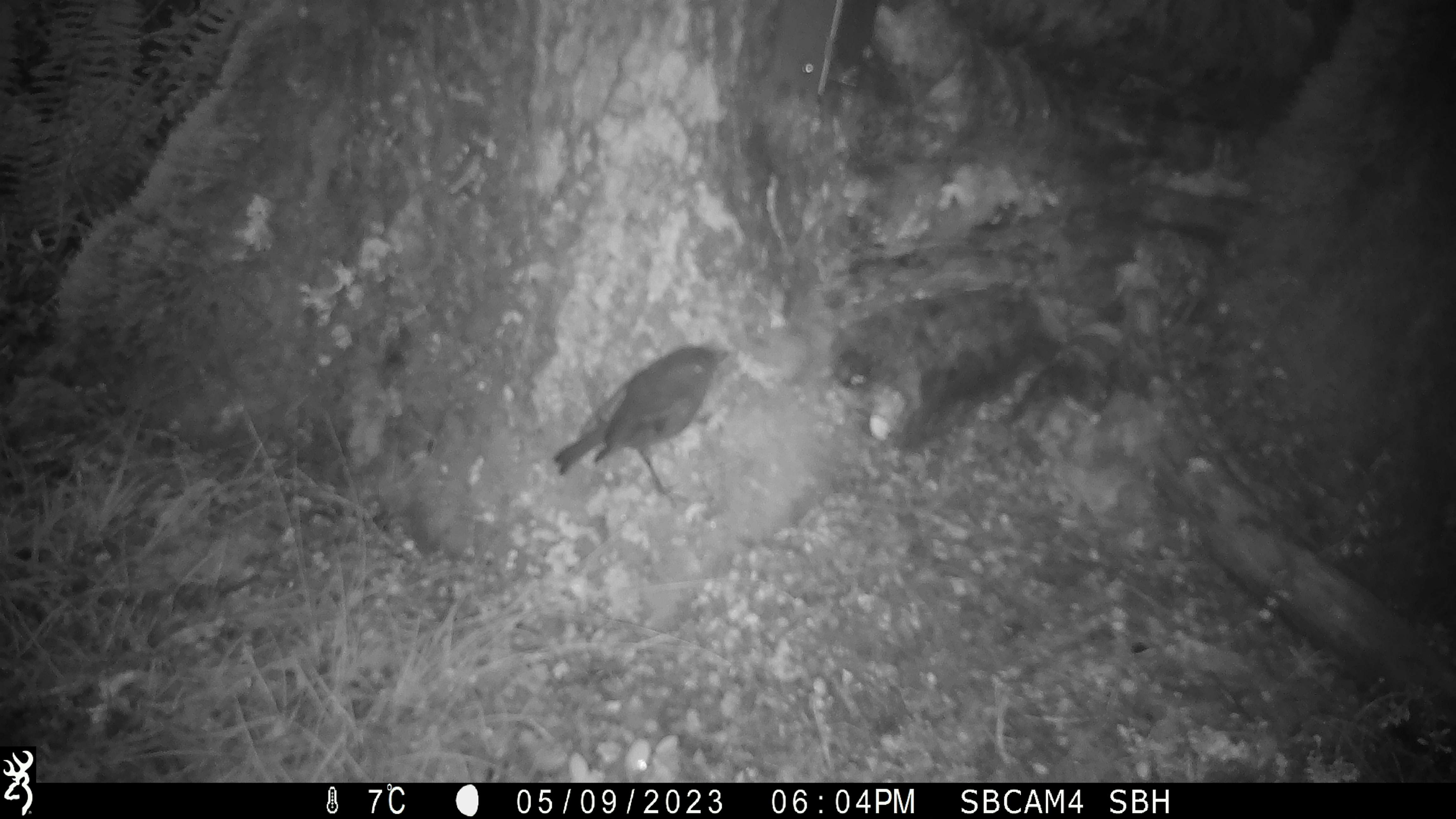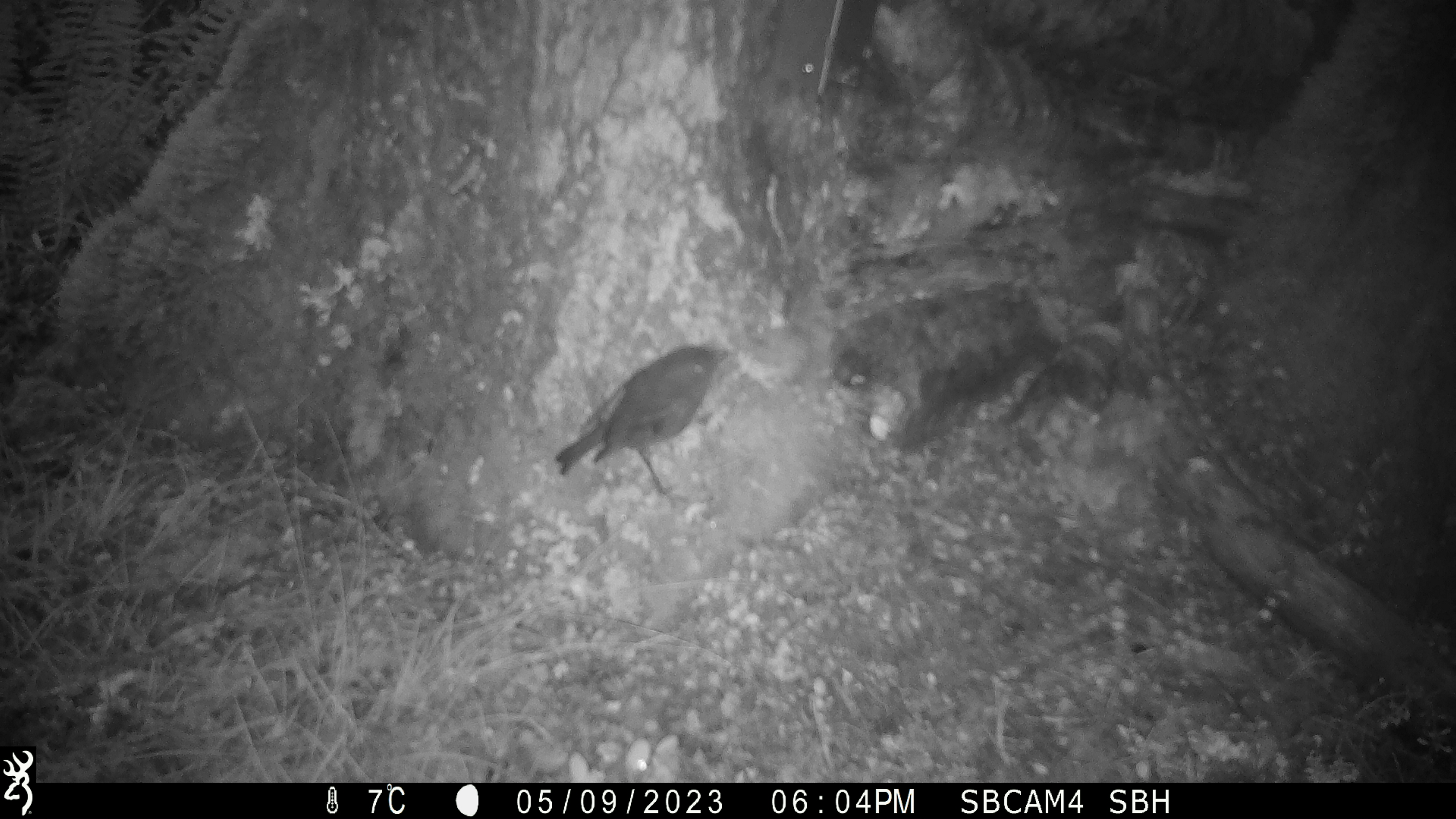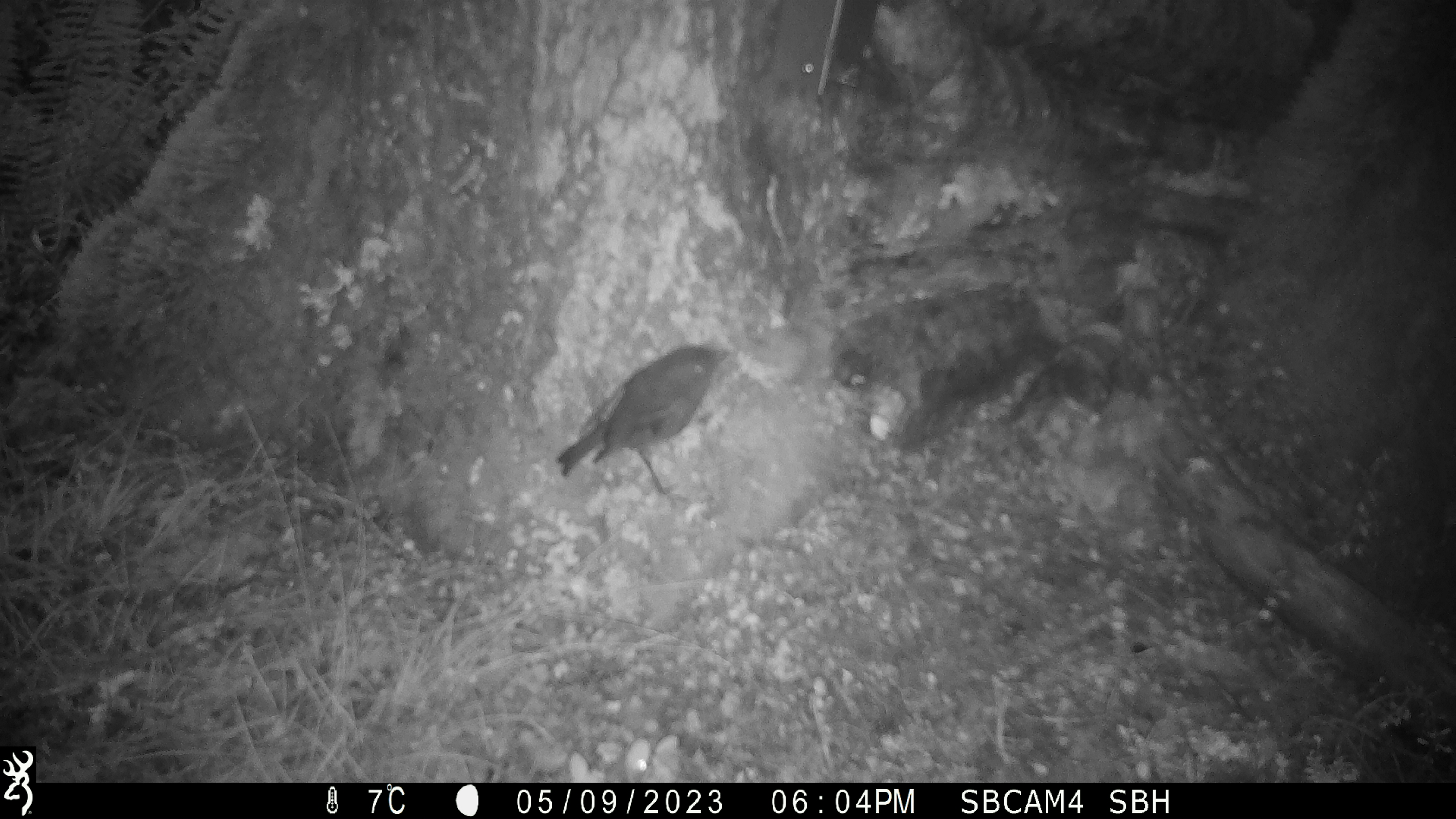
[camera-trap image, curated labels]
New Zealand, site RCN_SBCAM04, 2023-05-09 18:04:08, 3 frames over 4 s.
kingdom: Animalia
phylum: Chordata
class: Aves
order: Passeriformes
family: Petroicidae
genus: Petroica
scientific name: Petroica australis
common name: new zealand robin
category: robin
Robin (new zealand robin) (Petroica australis).